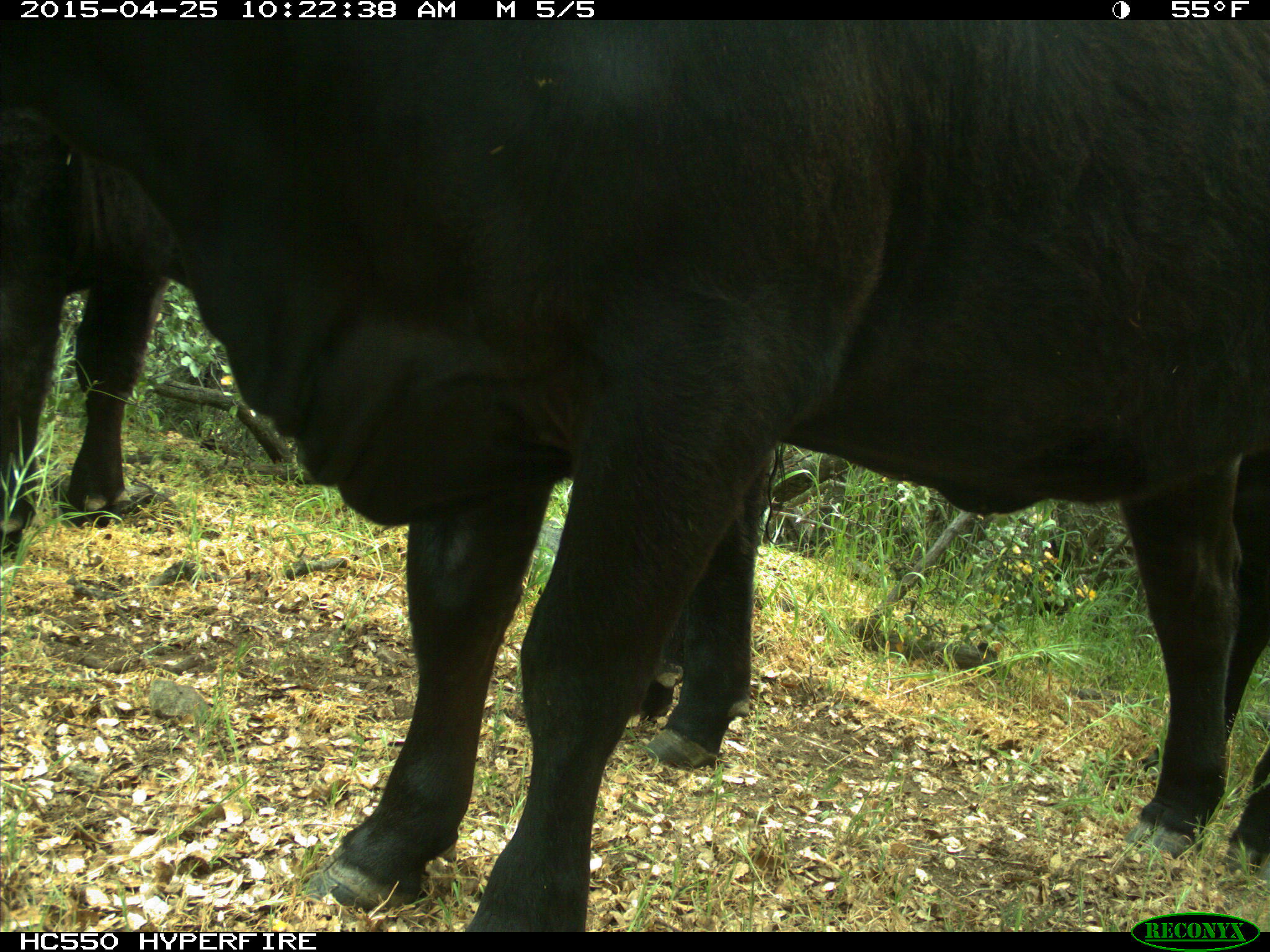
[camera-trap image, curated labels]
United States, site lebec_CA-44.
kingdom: Animalia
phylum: Chordata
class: Mammalia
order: Artiodactyla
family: Suidae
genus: Sus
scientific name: Sus scrofa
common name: wild boar